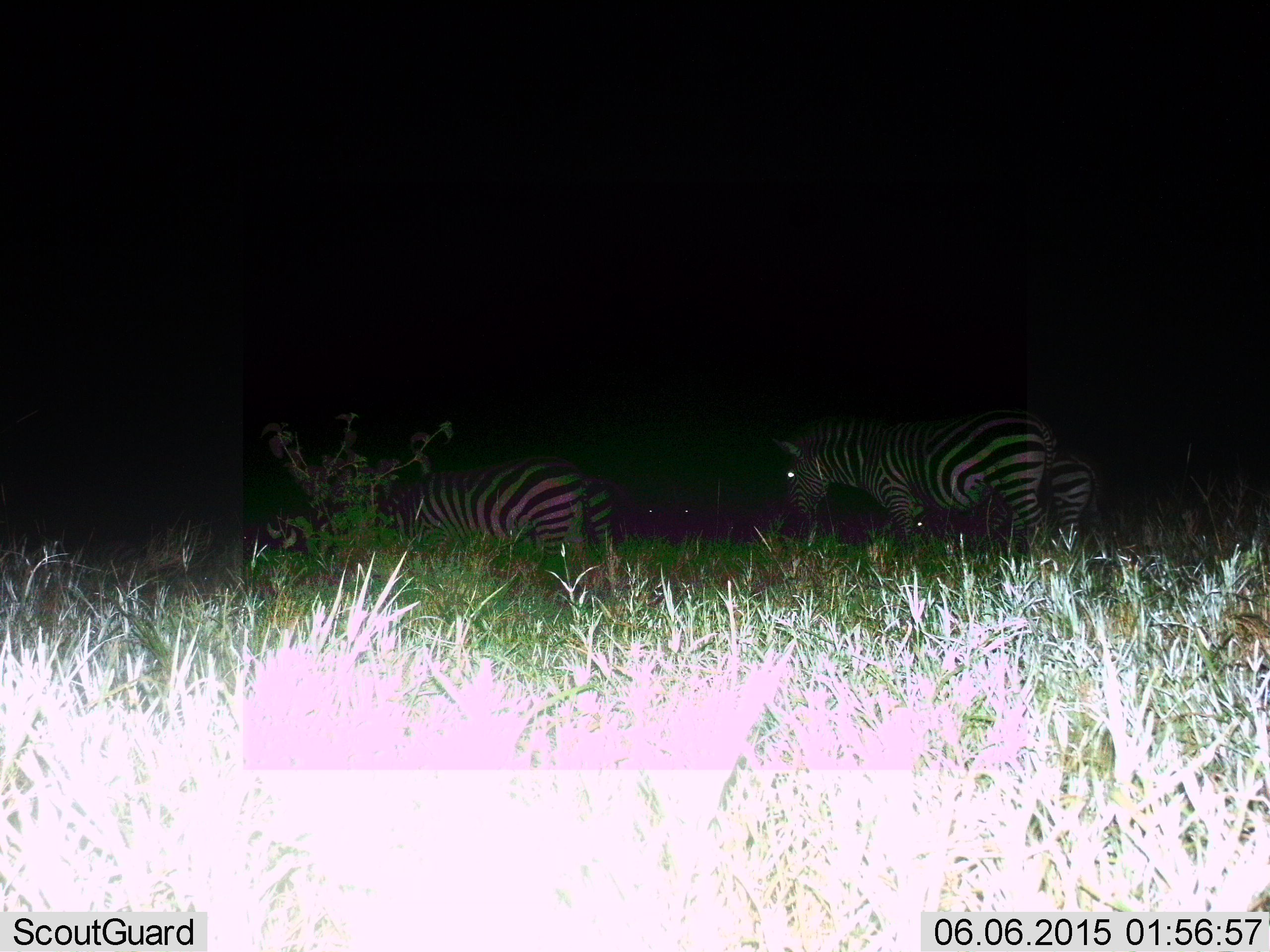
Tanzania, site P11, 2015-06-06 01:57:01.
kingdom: Animalia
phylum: Chordata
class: Mammalia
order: Perissodactyla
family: Equidae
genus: Equus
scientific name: Equus quagga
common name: plains zebra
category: zebra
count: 3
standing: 70%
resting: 10%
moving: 30%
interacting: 0%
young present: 10%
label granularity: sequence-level